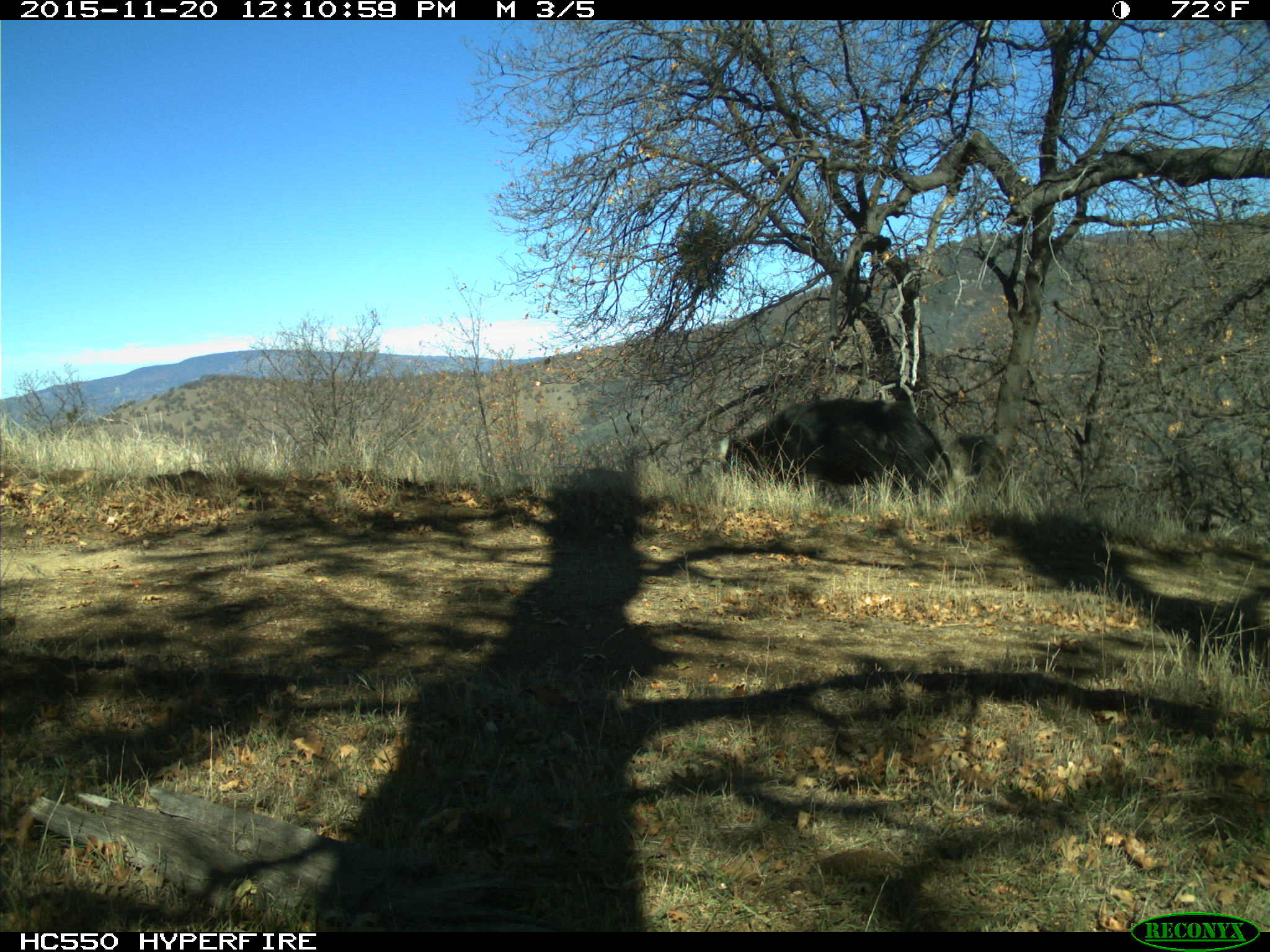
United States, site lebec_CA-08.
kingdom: Animalia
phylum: Chordata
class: Mammalia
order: Artiodactyla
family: Suidae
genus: Sus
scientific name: Sus scrofa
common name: wild boar